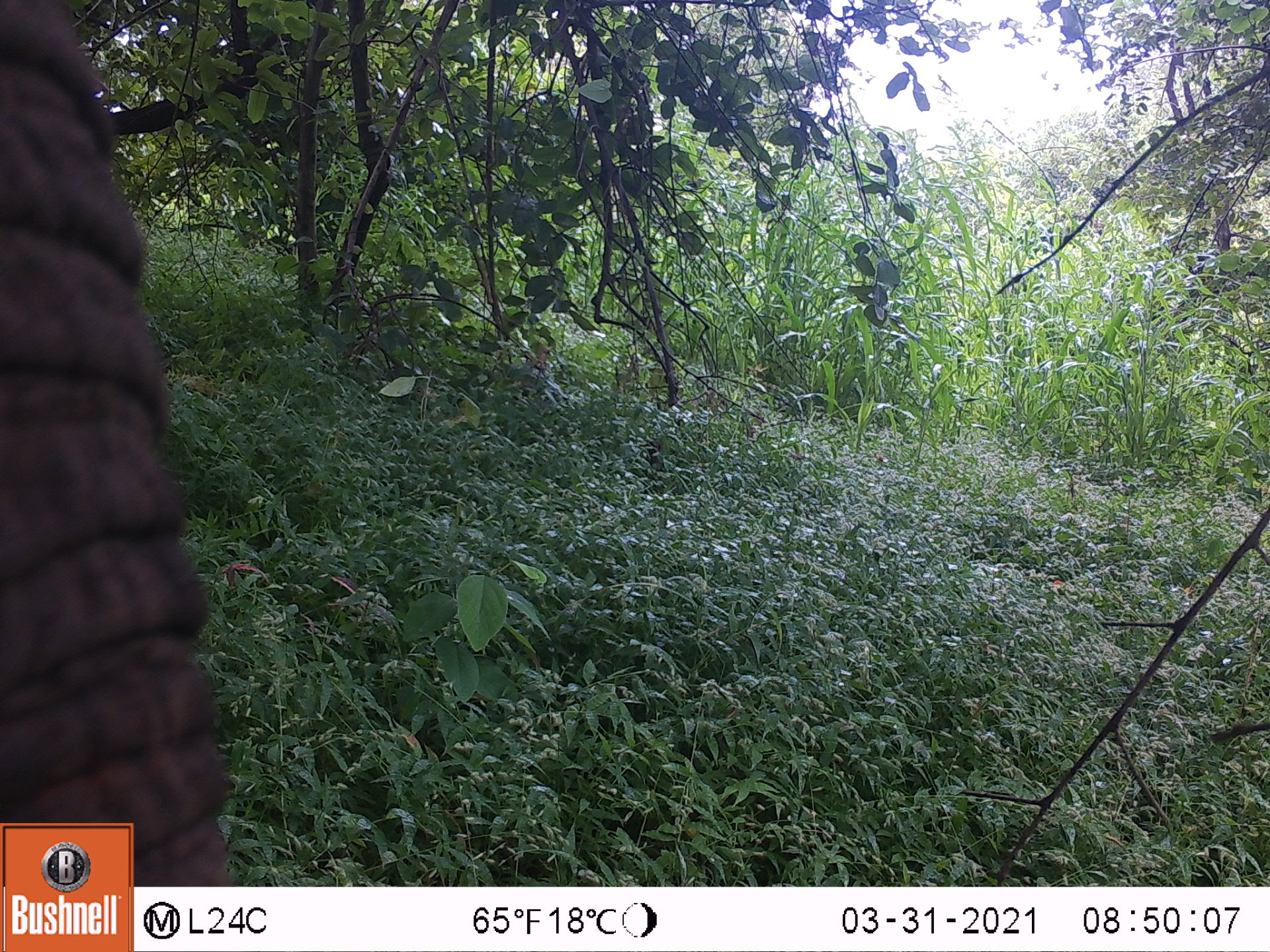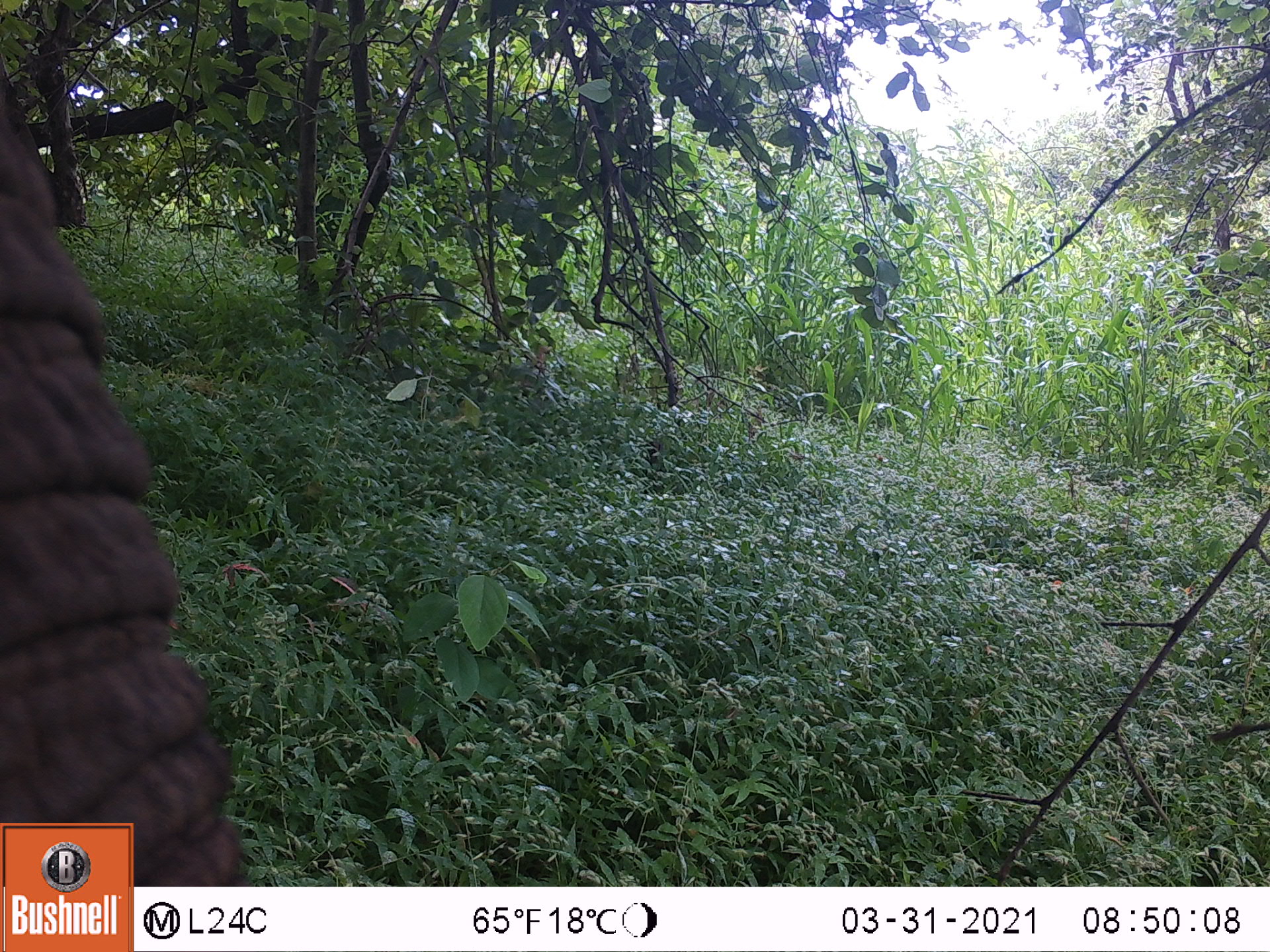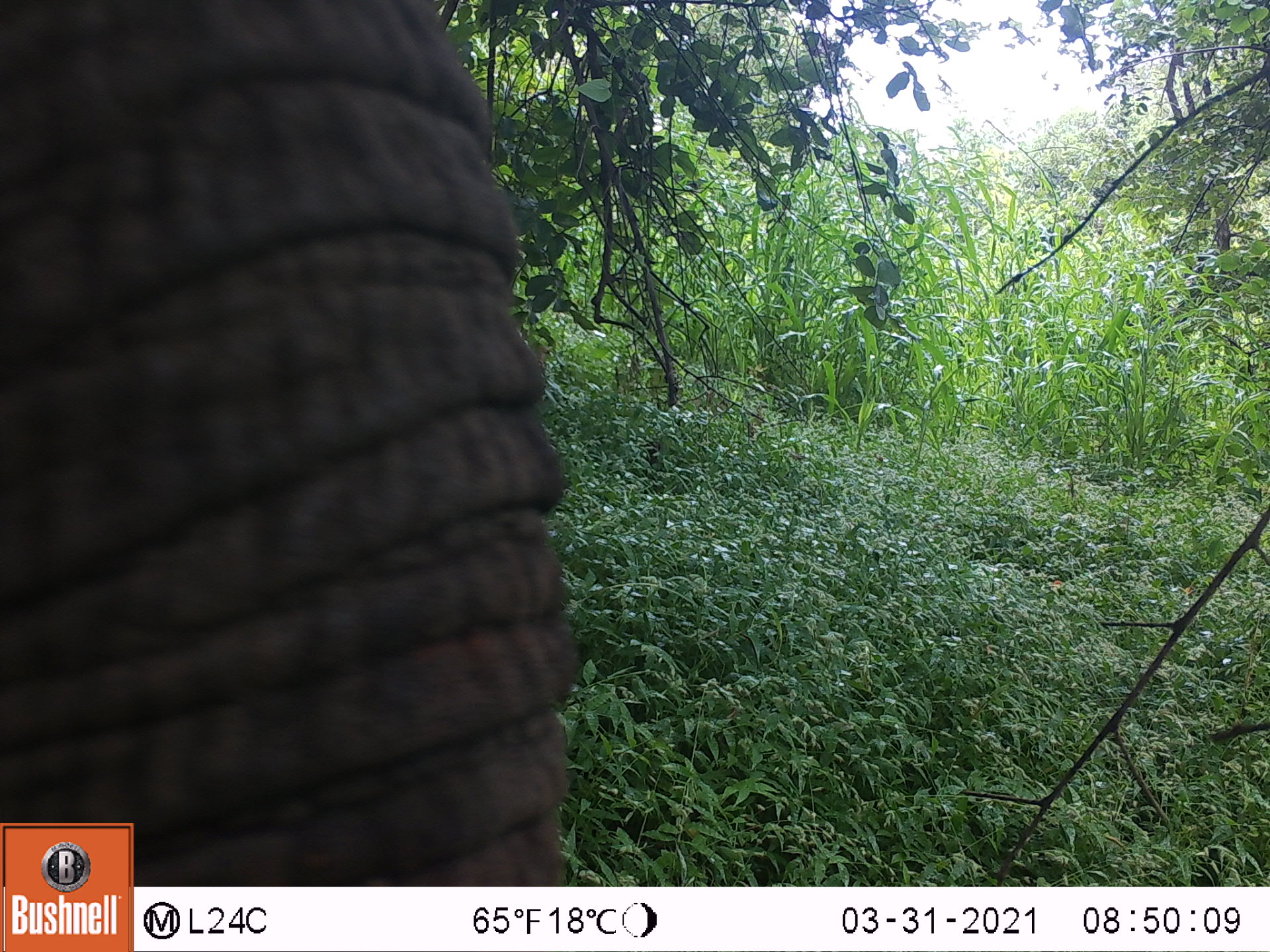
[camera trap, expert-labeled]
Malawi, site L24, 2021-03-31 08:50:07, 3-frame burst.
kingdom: Animalia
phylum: Chordata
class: Mammalia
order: Proboscidea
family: Elephantidae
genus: Loxodonta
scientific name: Loxodonta africana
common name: african savanna elephant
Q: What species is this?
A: African savanna elephant (Loxodonta africana).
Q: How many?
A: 1.